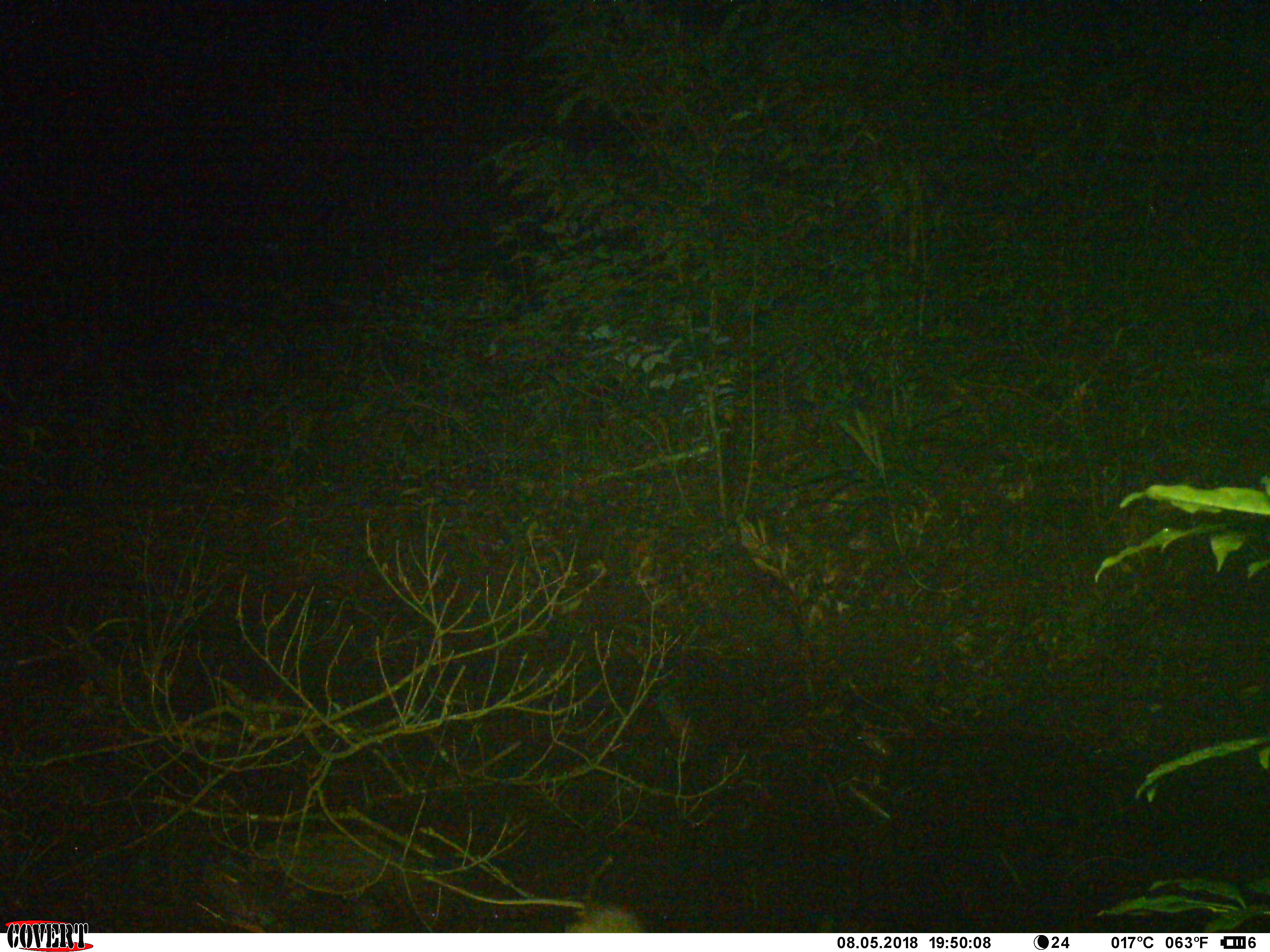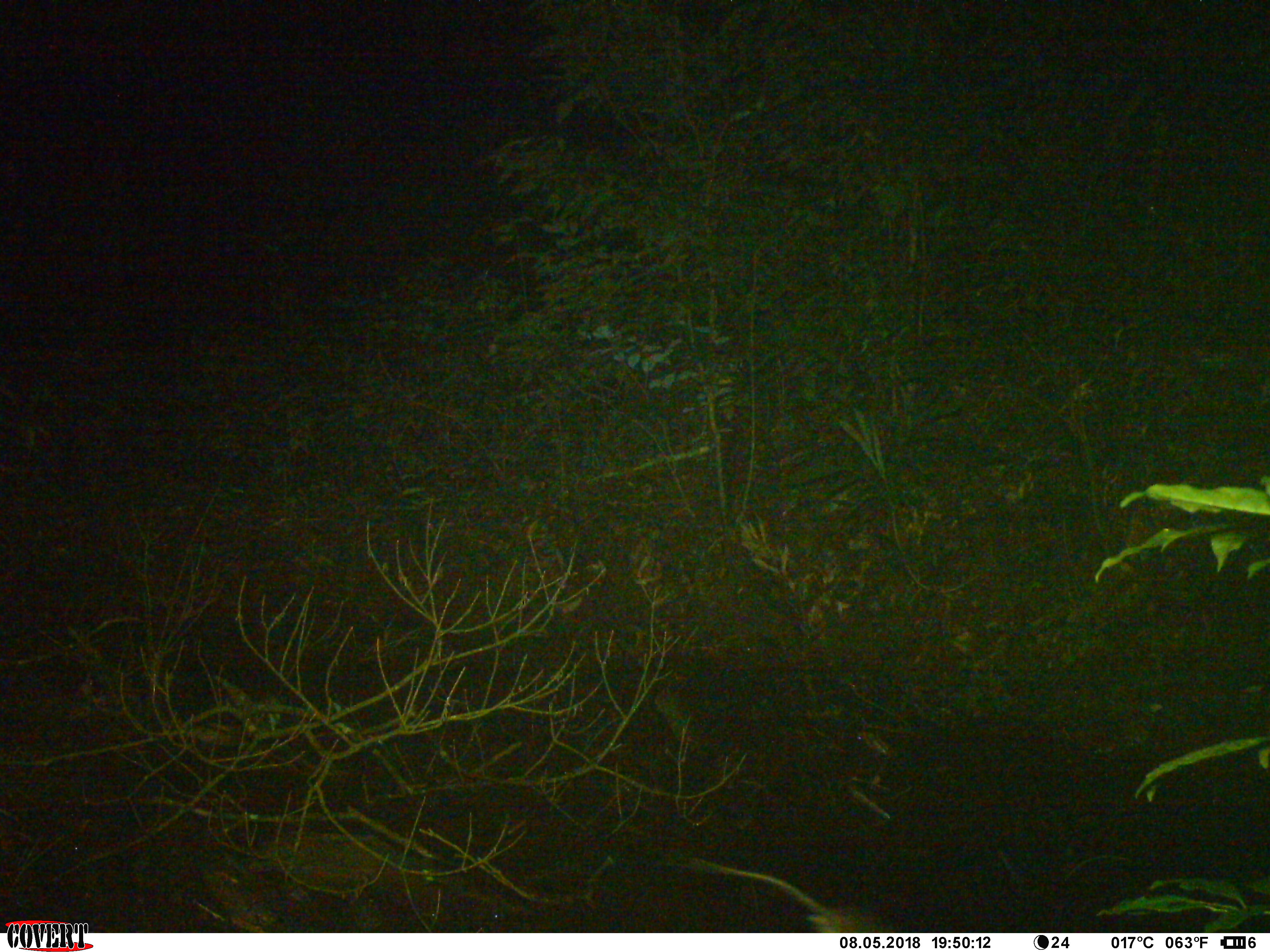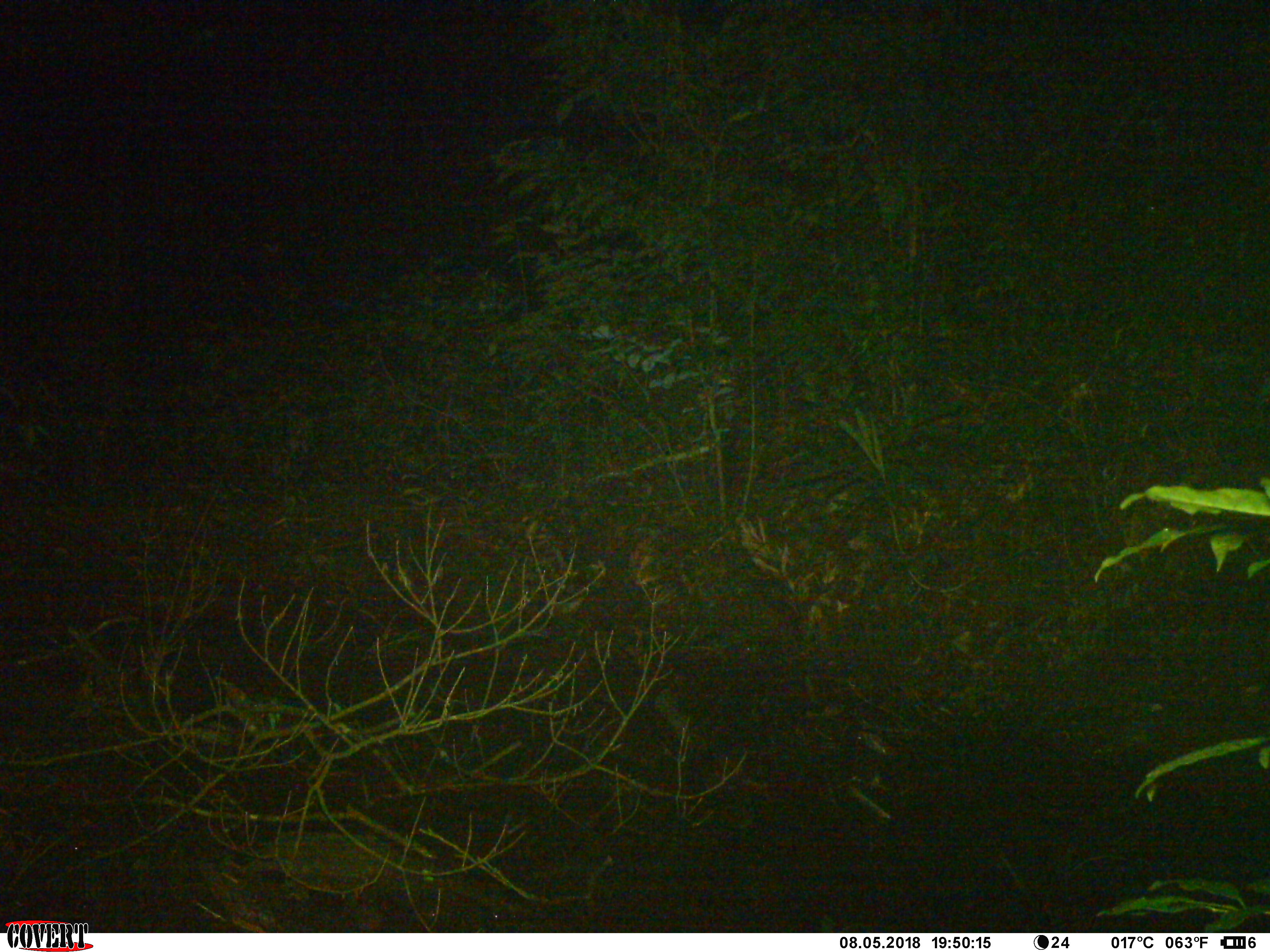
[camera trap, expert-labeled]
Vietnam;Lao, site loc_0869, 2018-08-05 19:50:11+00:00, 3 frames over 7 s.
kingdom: Animalia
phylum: Chordata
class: Mammalia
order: Rodentia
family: Muridae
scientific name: Muridae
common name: old-world mice and rats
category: unidentified murid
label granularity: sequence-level